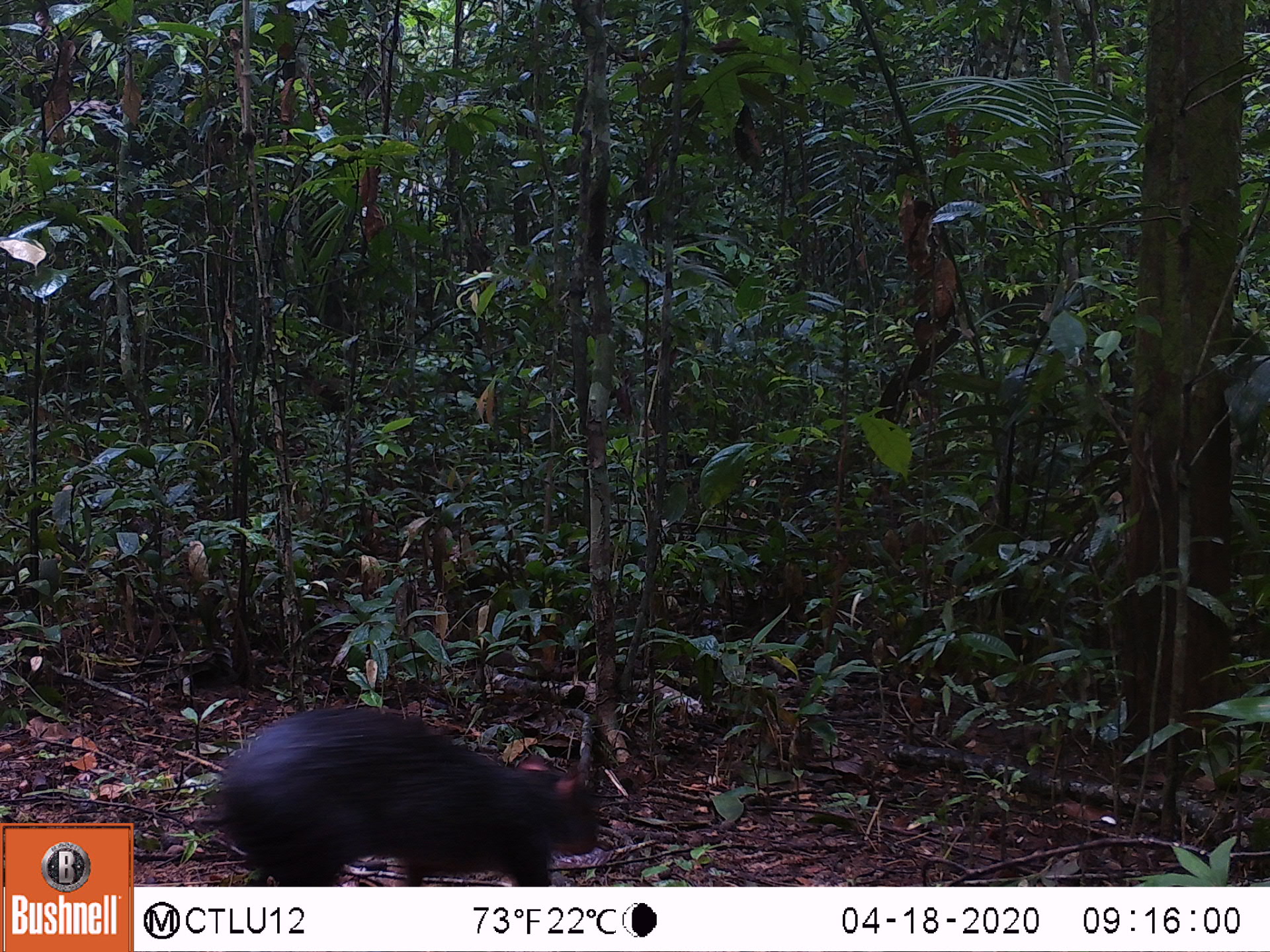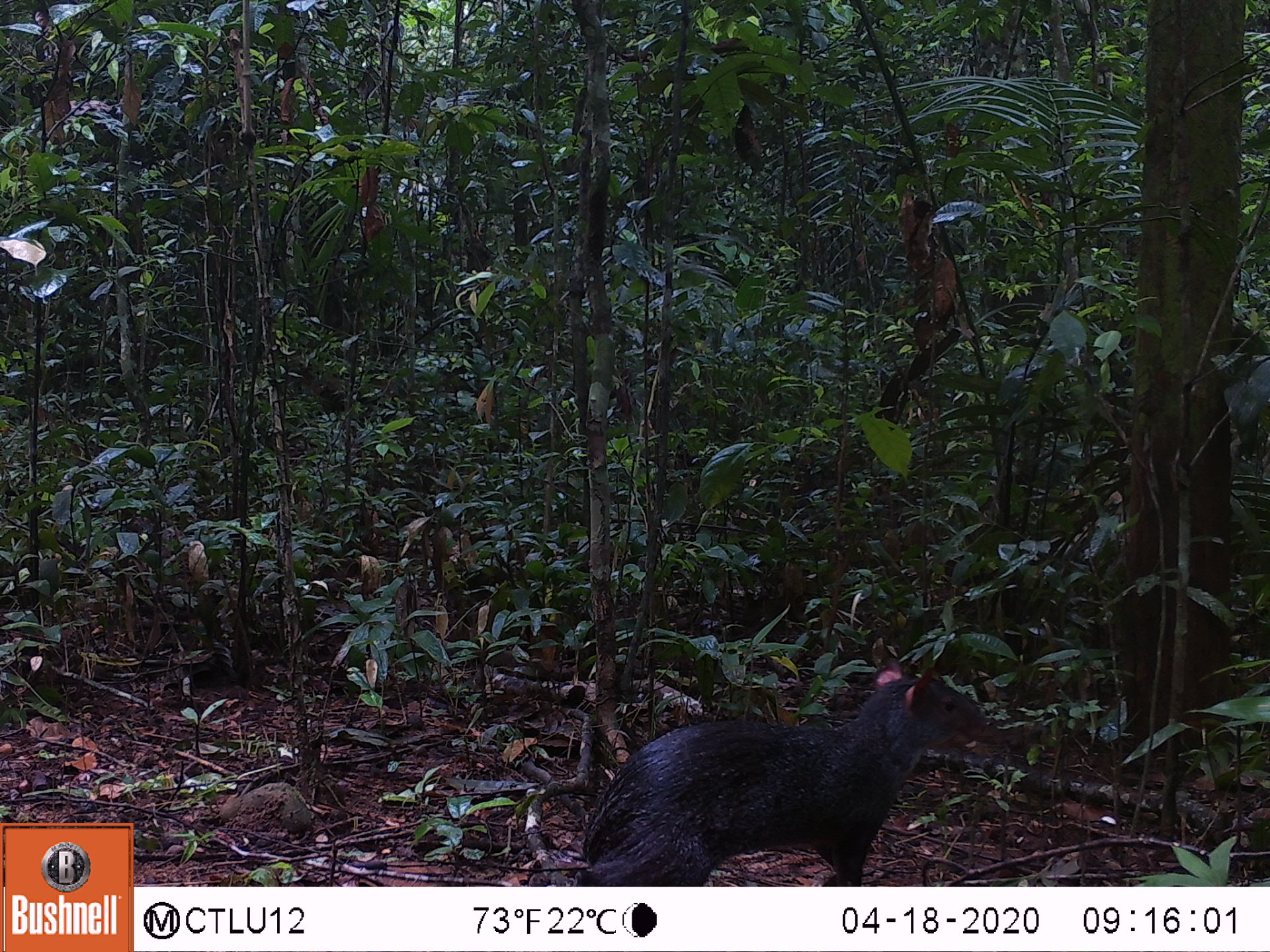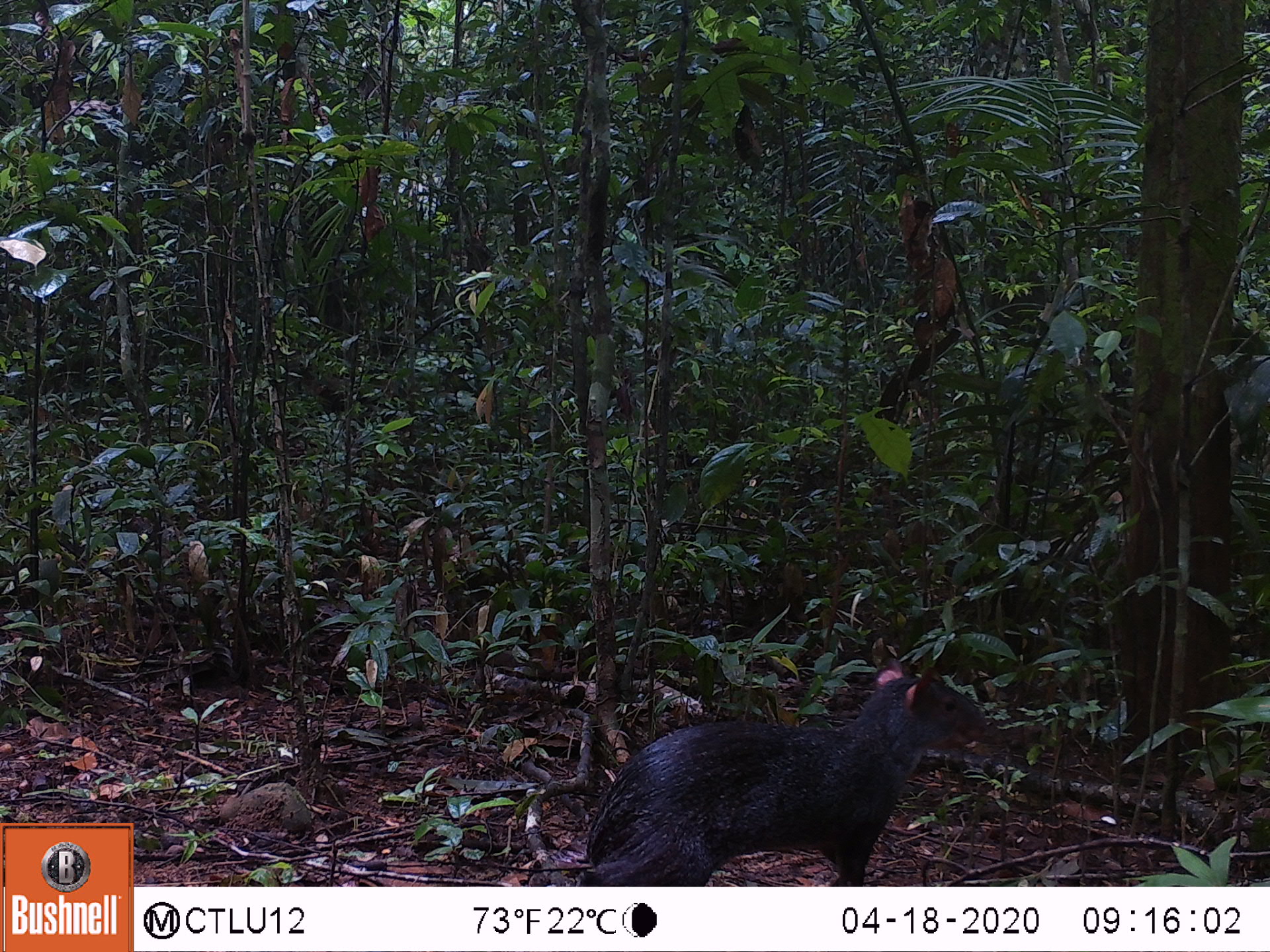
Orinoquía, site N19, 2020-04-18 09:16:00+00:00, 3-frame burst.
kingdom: Animalia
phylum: Chordata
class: Mammalia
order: Rodentia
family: Dasyproctidae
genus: Dasyprocta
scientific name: Dasyprocta fuliginosa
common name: black agouti